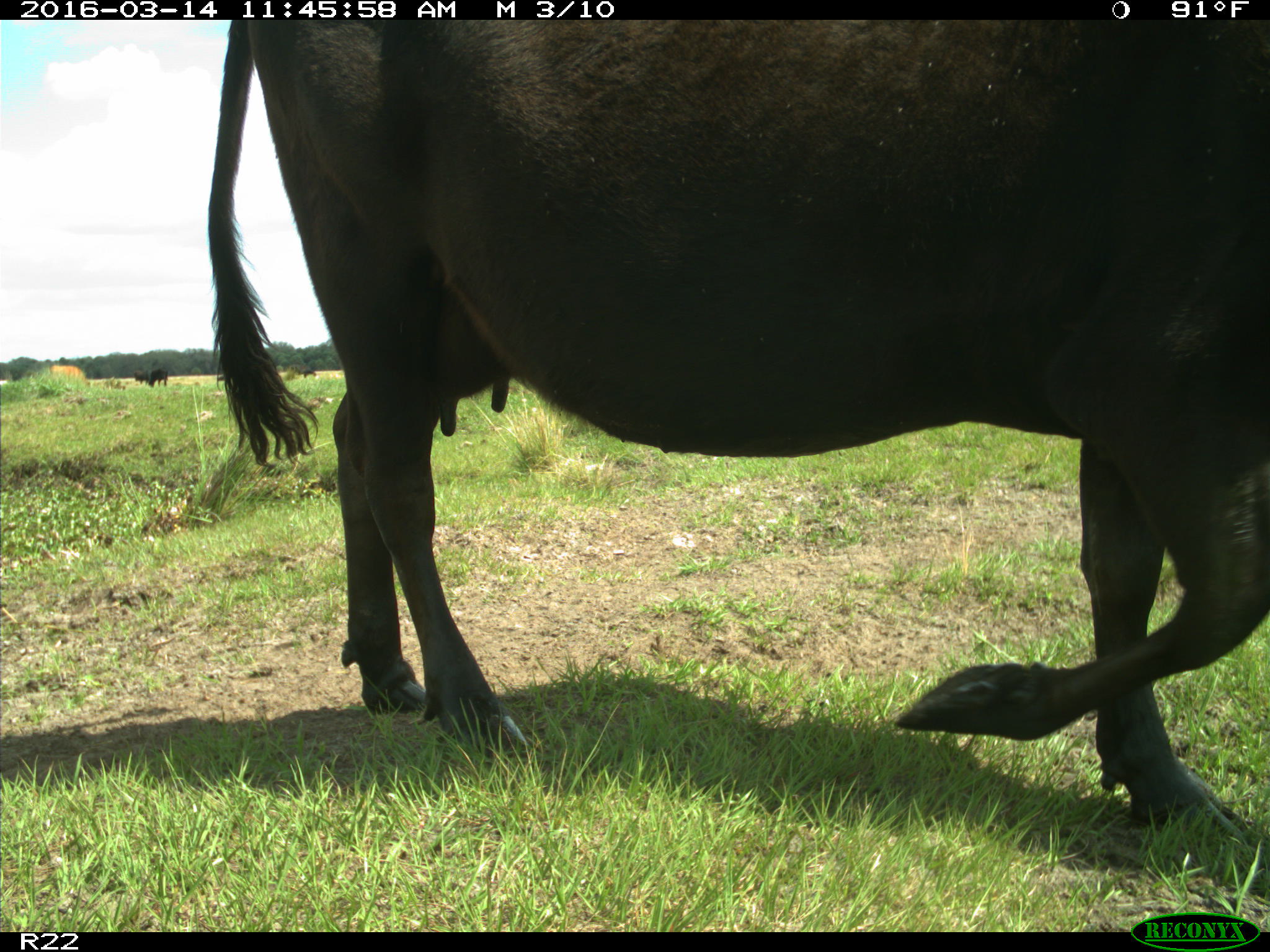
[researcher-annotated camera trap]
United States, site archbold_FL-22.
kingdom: Animalia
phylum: Chordata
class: Mammalia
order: Artiodactyla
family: Bovidae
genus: Bos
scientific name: Bos taurus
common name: domestic cow